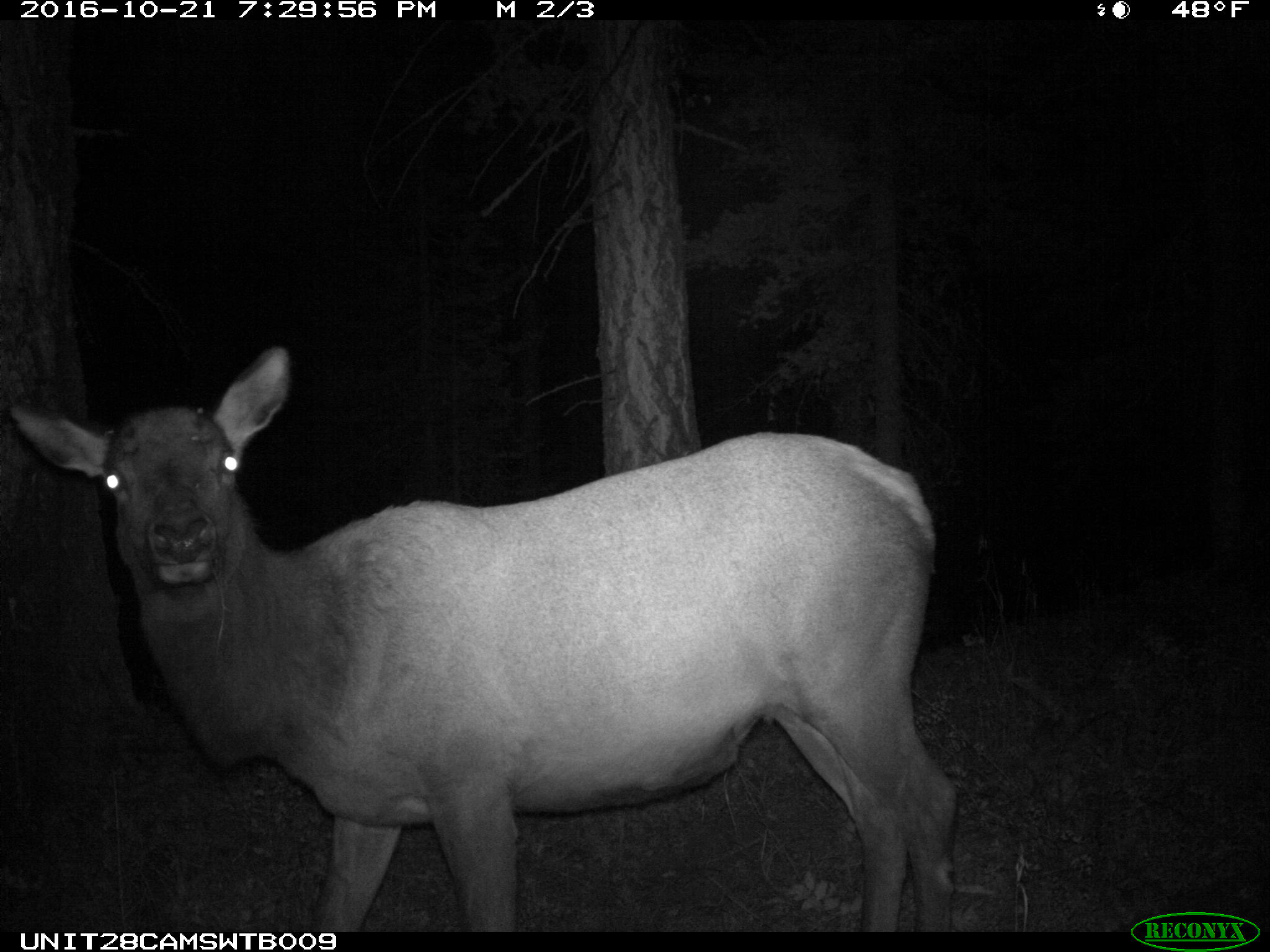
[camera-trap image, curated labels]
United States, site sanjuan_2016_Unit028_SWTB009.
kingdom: Animalia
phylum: Chordata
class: Mammalia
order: Artiodactyla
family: Cervidae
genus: Cervus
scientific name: Cervus elaphus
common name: red deer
Cervus elaphus (red deer).